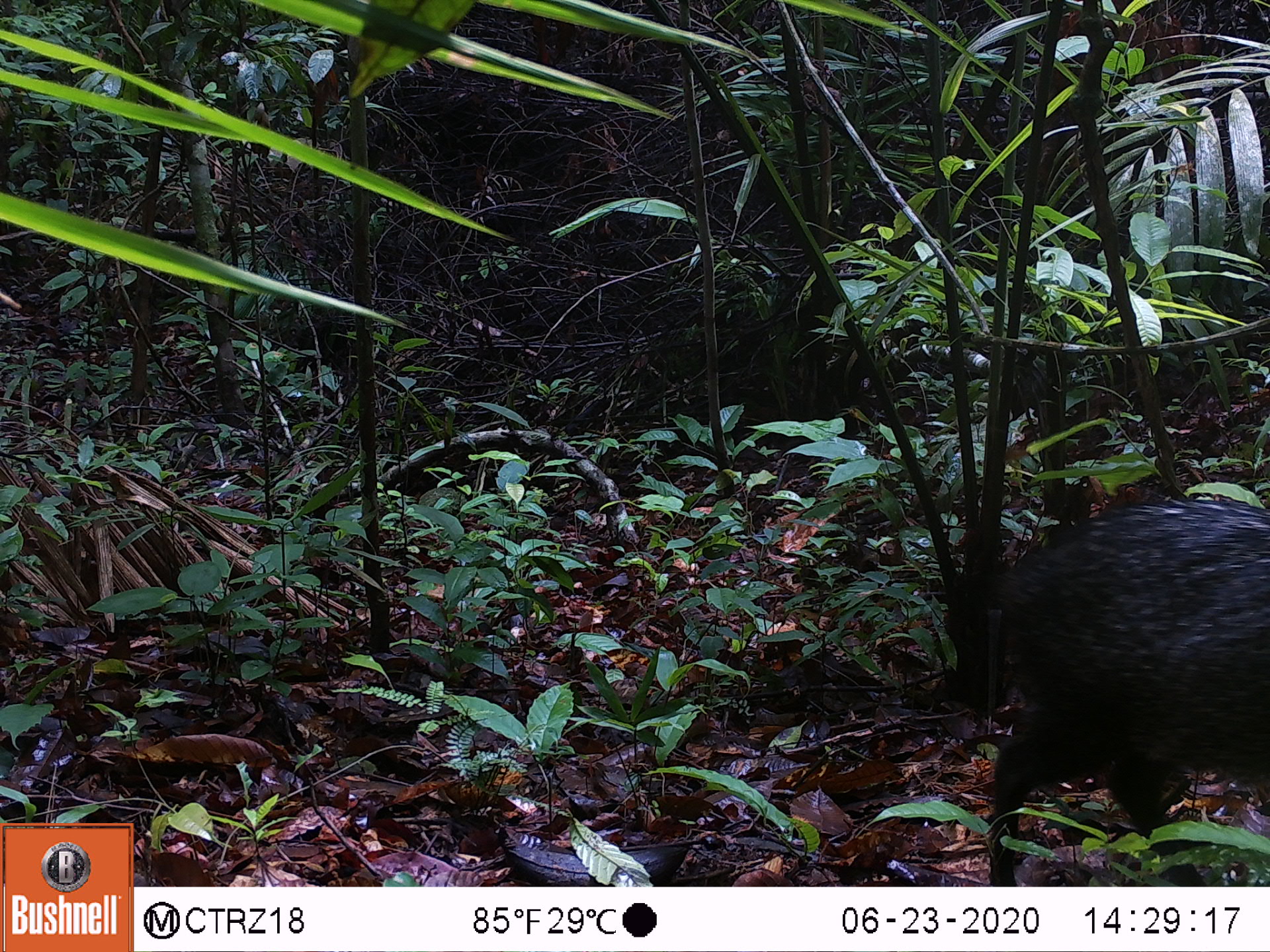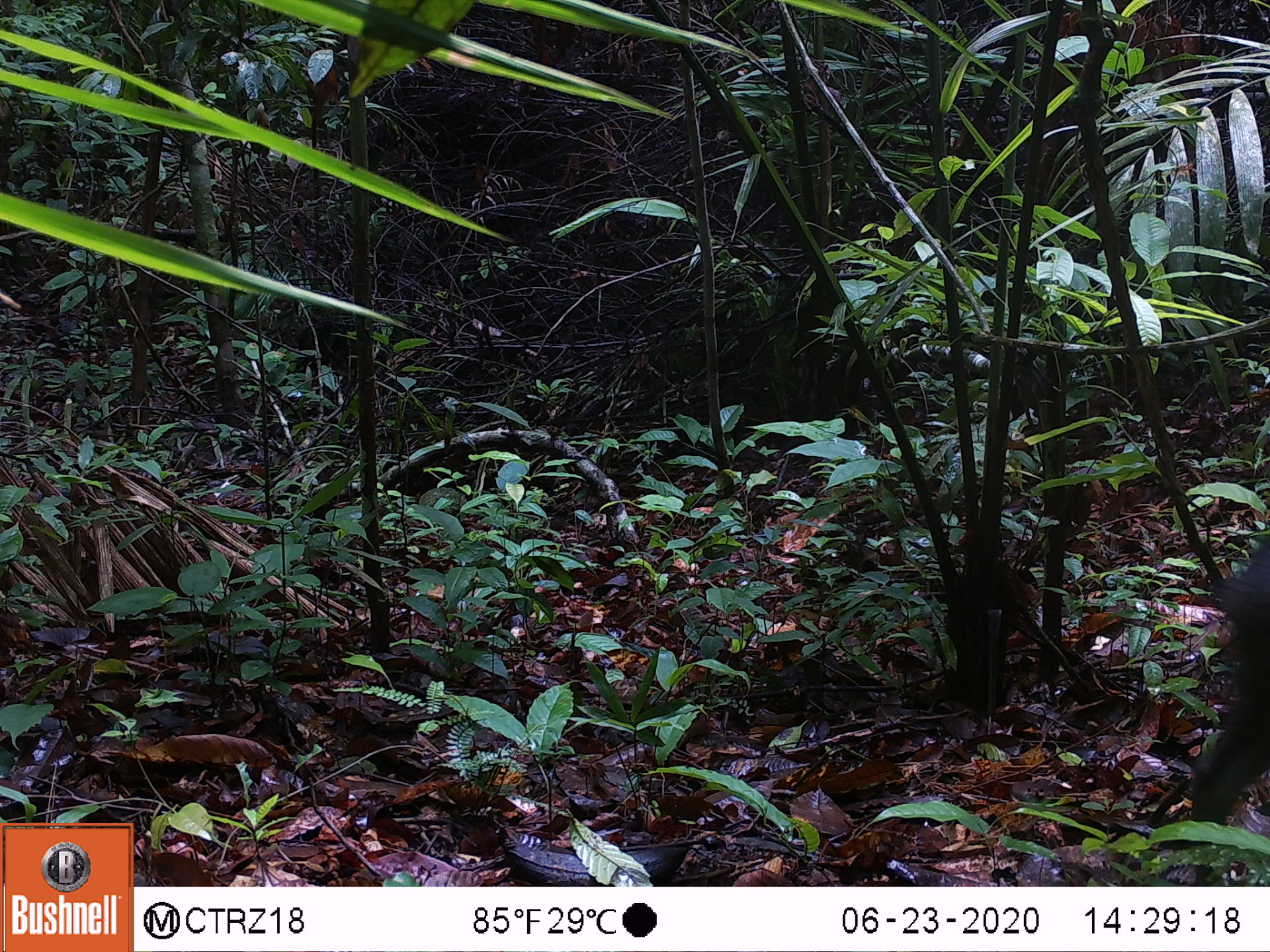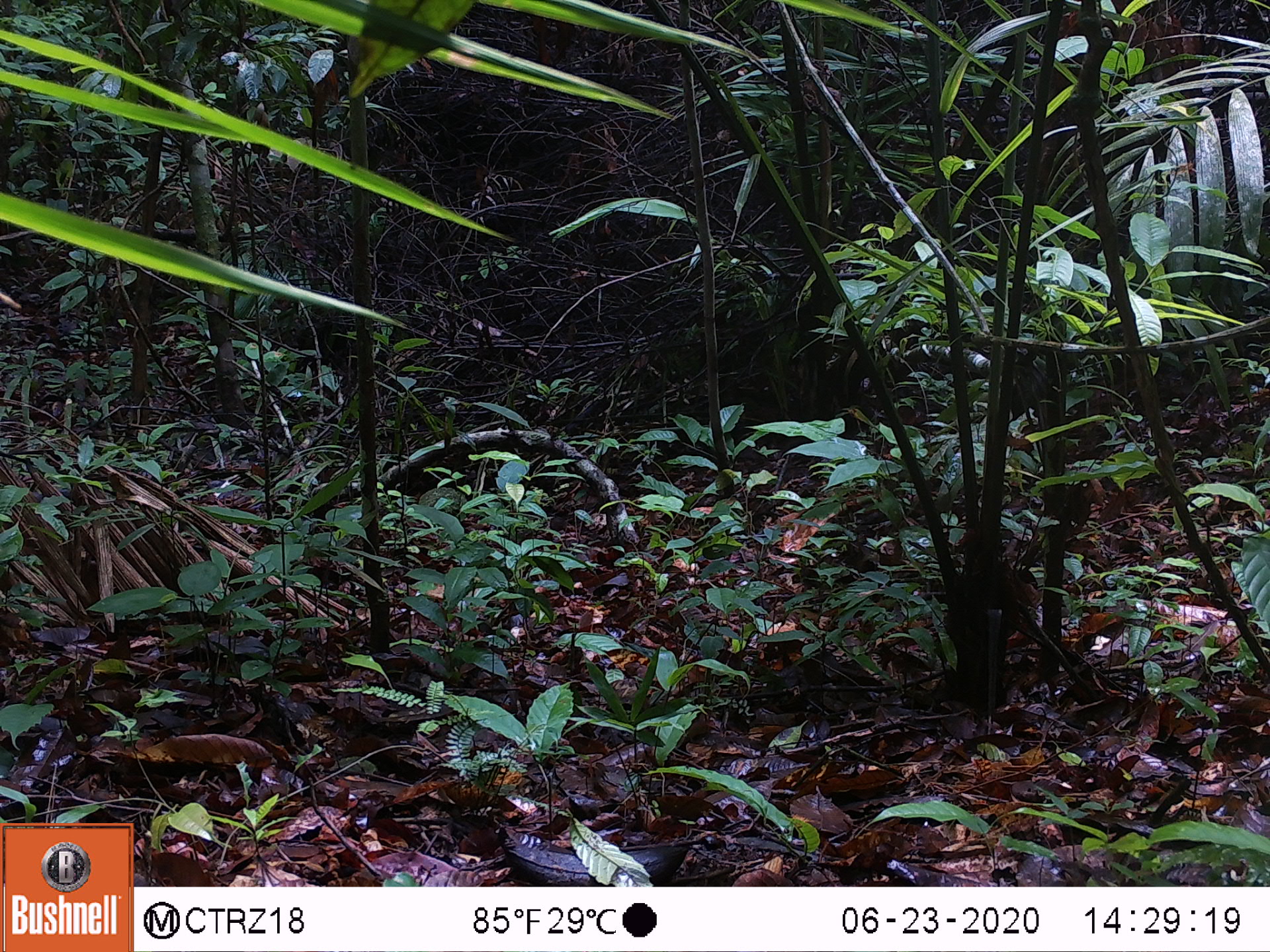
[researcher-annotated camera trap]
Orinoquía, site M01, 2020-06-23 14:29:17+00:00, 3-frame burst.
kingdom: Animalia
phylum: Chordata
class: Mammalia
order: Artiodactyla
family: Tayassuidae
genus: Pecari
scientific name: Pecari tajacu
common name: collared peccary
Collared peccary (Pecari tajacu).